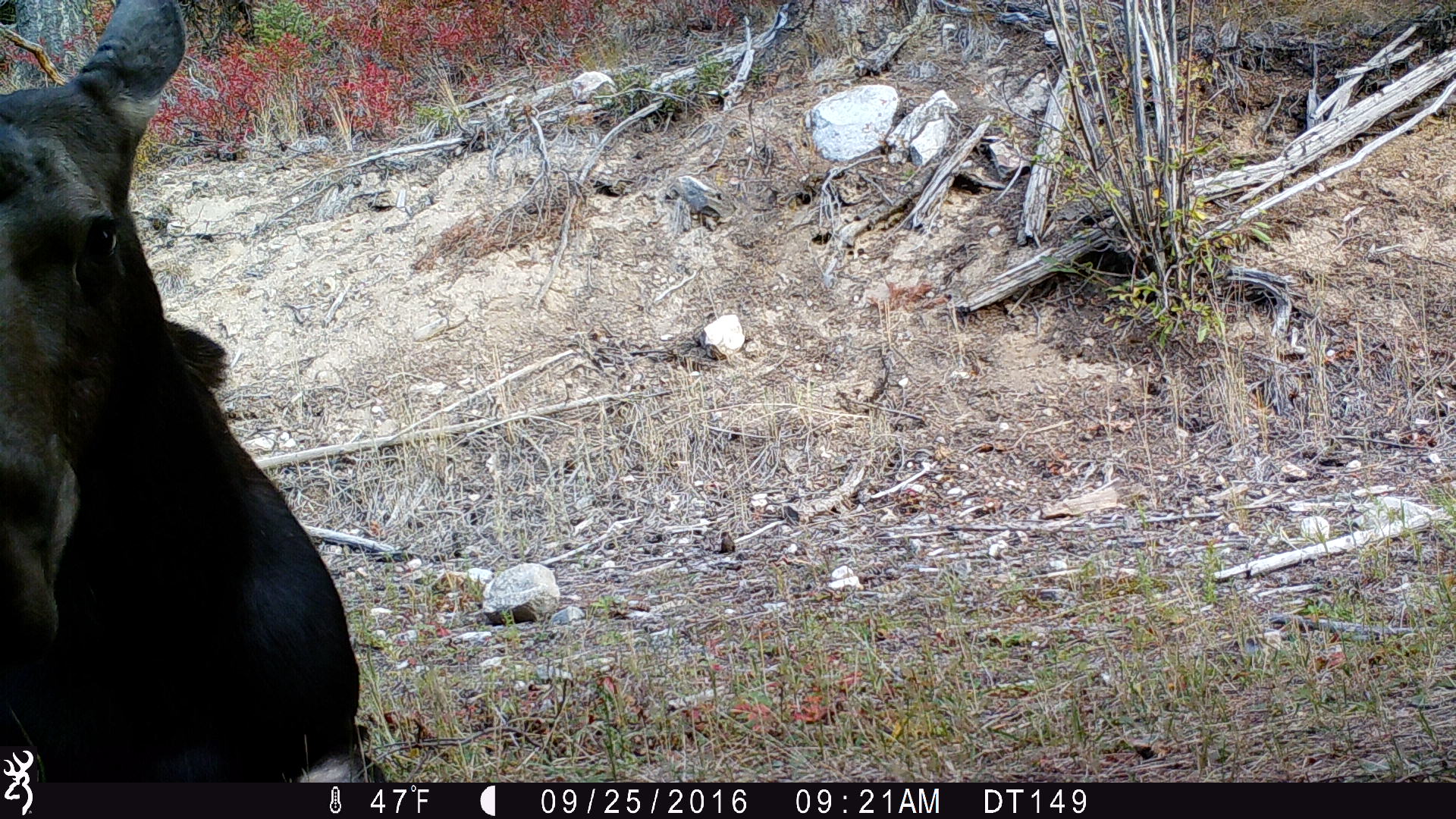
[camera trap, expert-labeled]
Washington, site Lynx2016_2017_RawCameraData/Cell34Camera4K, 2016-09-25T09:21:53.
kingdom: Animalia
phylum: Chordata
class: Mammalia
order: Artiodactyla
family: Cervidae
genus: Alces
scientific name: Alces alces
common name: moose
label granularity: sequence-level